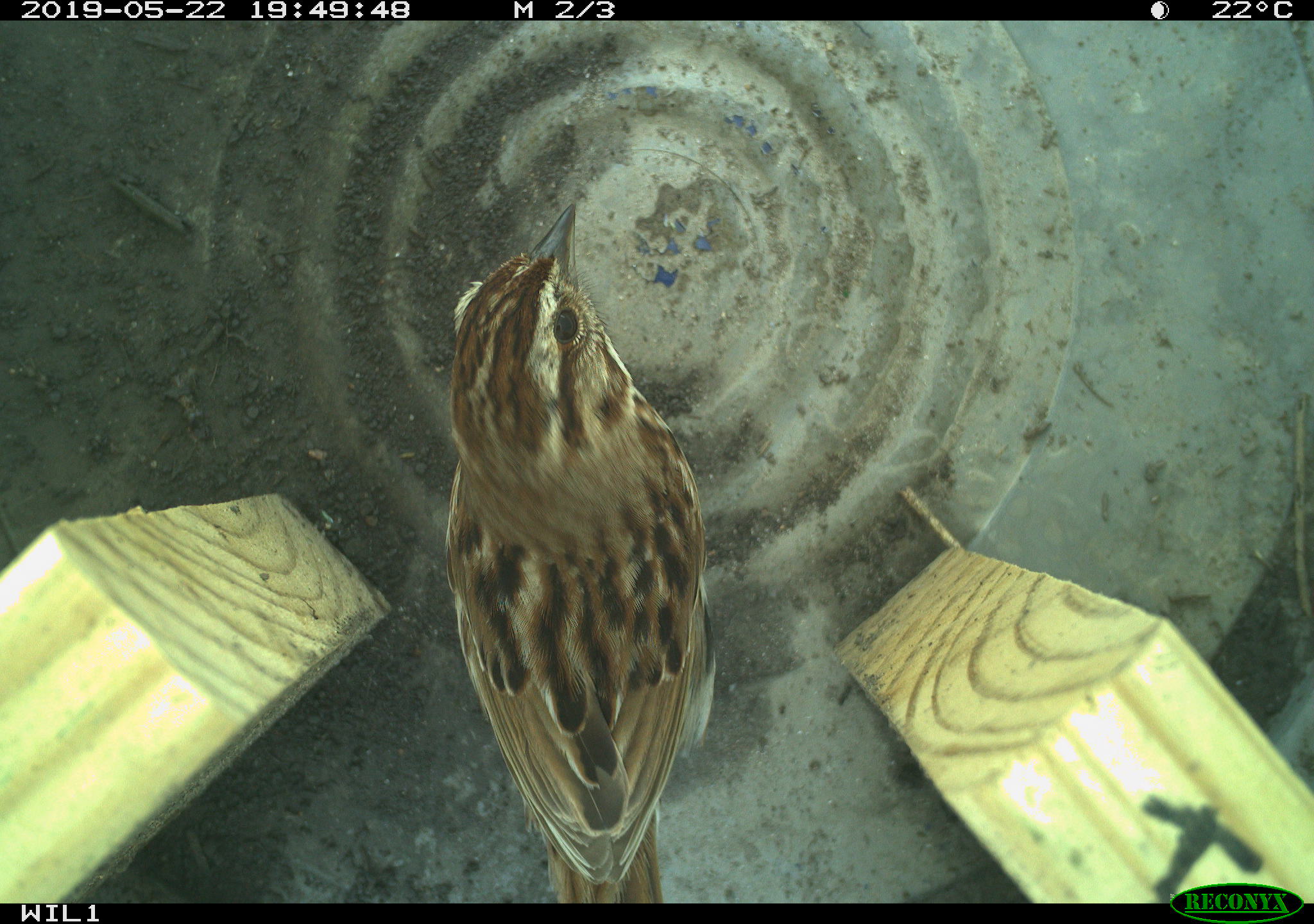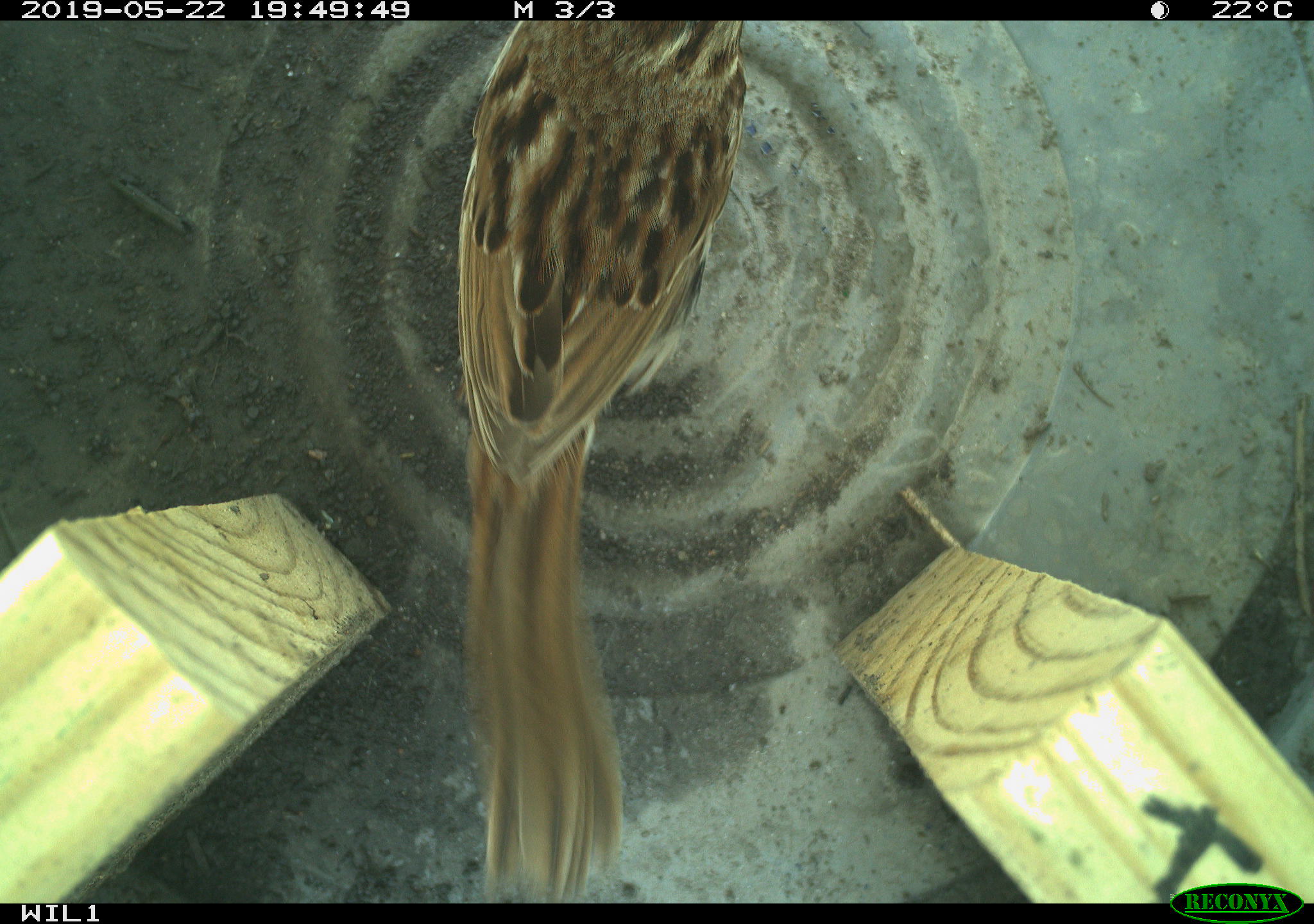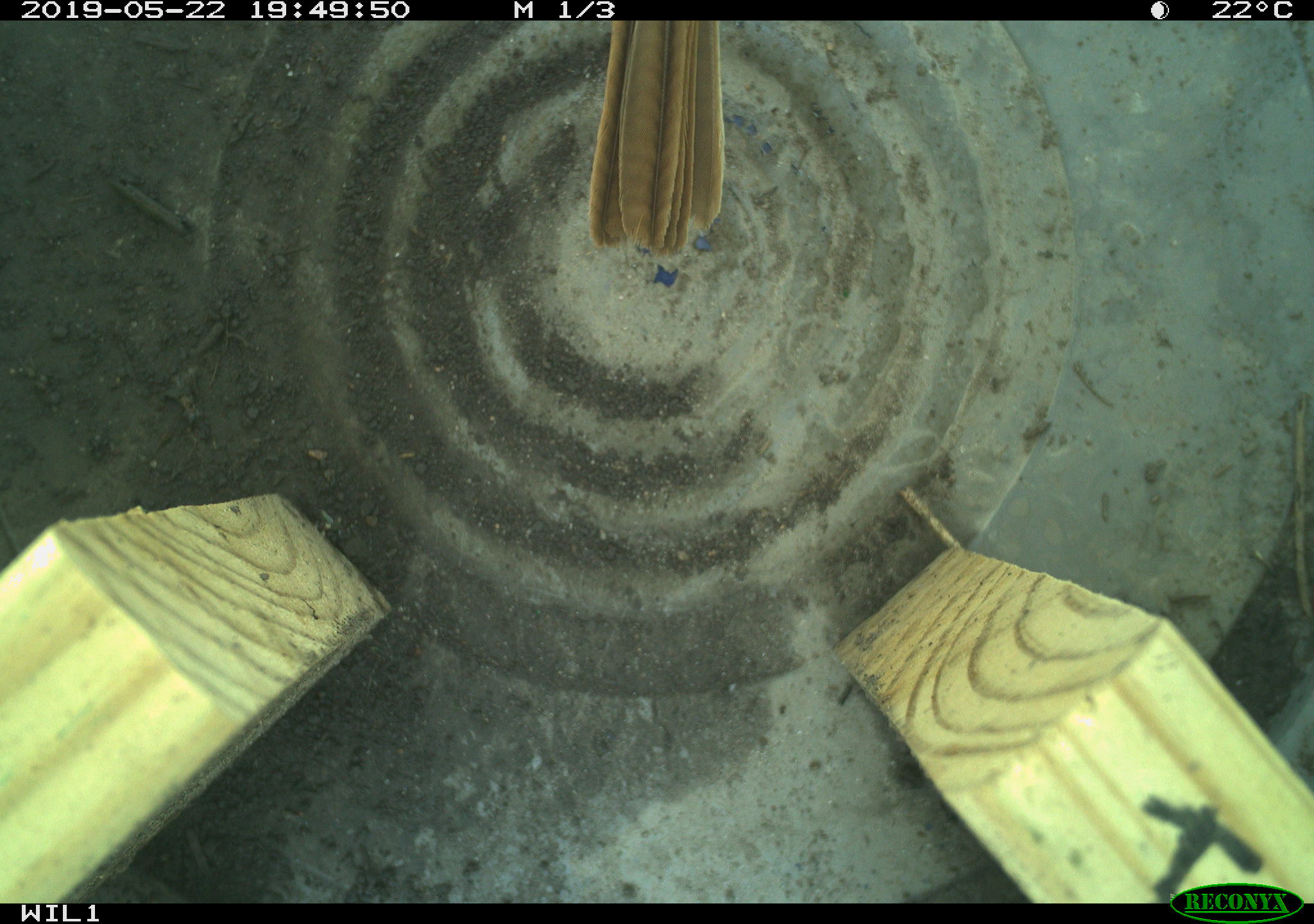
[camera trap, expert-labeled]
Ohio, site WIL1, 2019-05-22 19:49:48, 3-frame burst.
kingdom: Animalia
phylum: Chordata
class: Aves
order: Passeriformes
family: Passerellidae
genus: Melospiza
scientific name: Melospiza melodia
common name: song sparrow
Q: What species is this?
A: Song sparrow (Melospiza melodia).